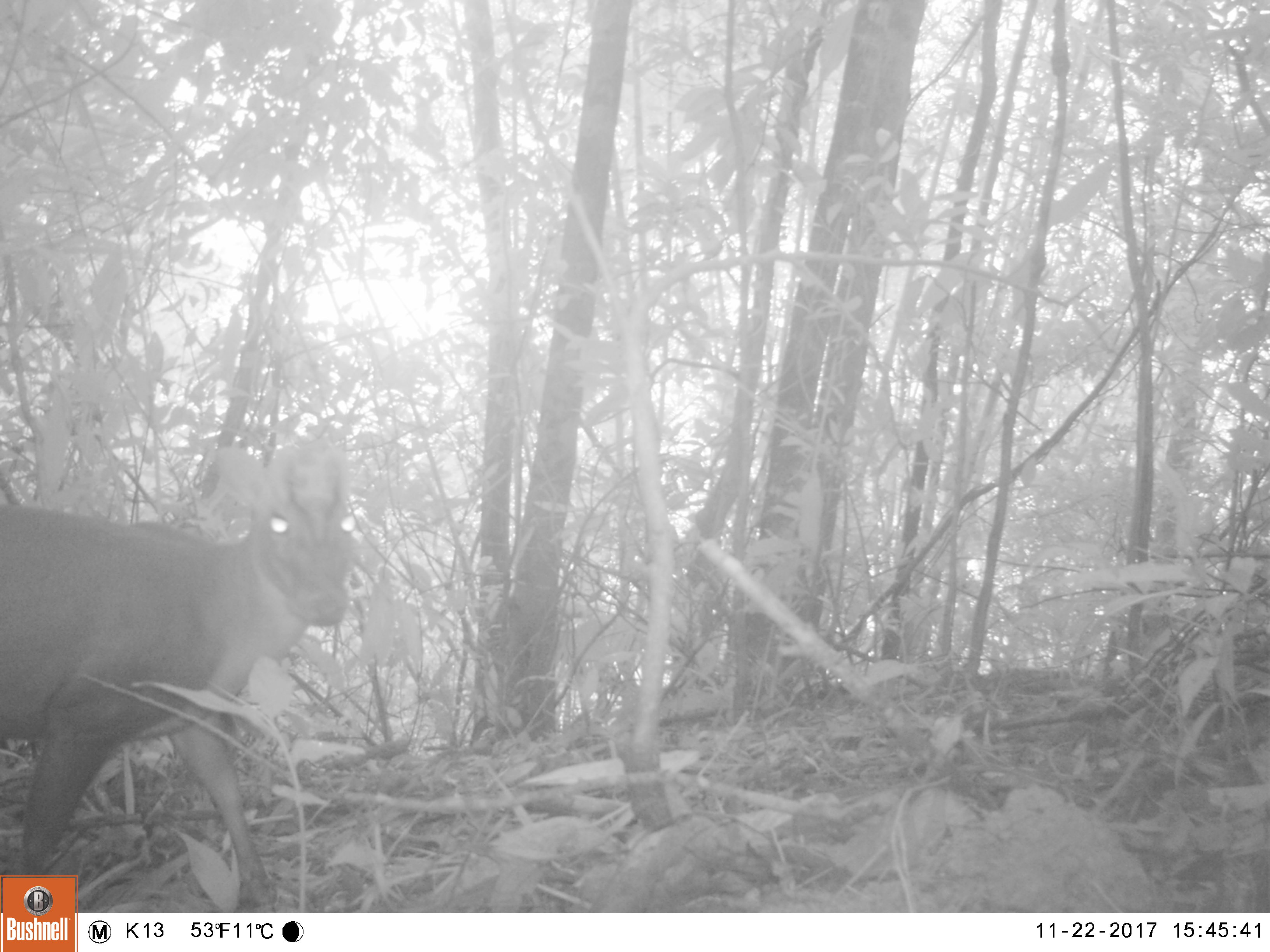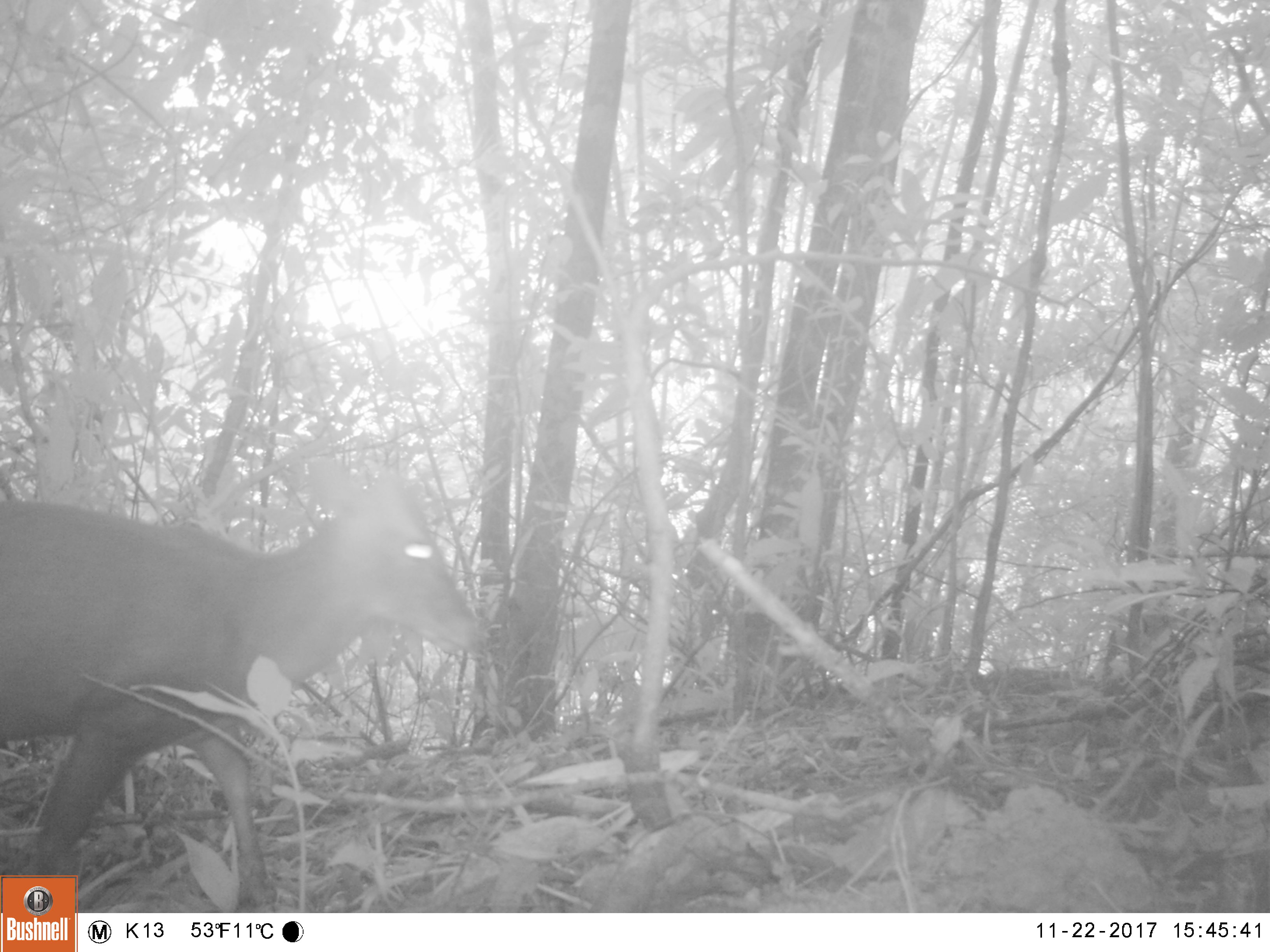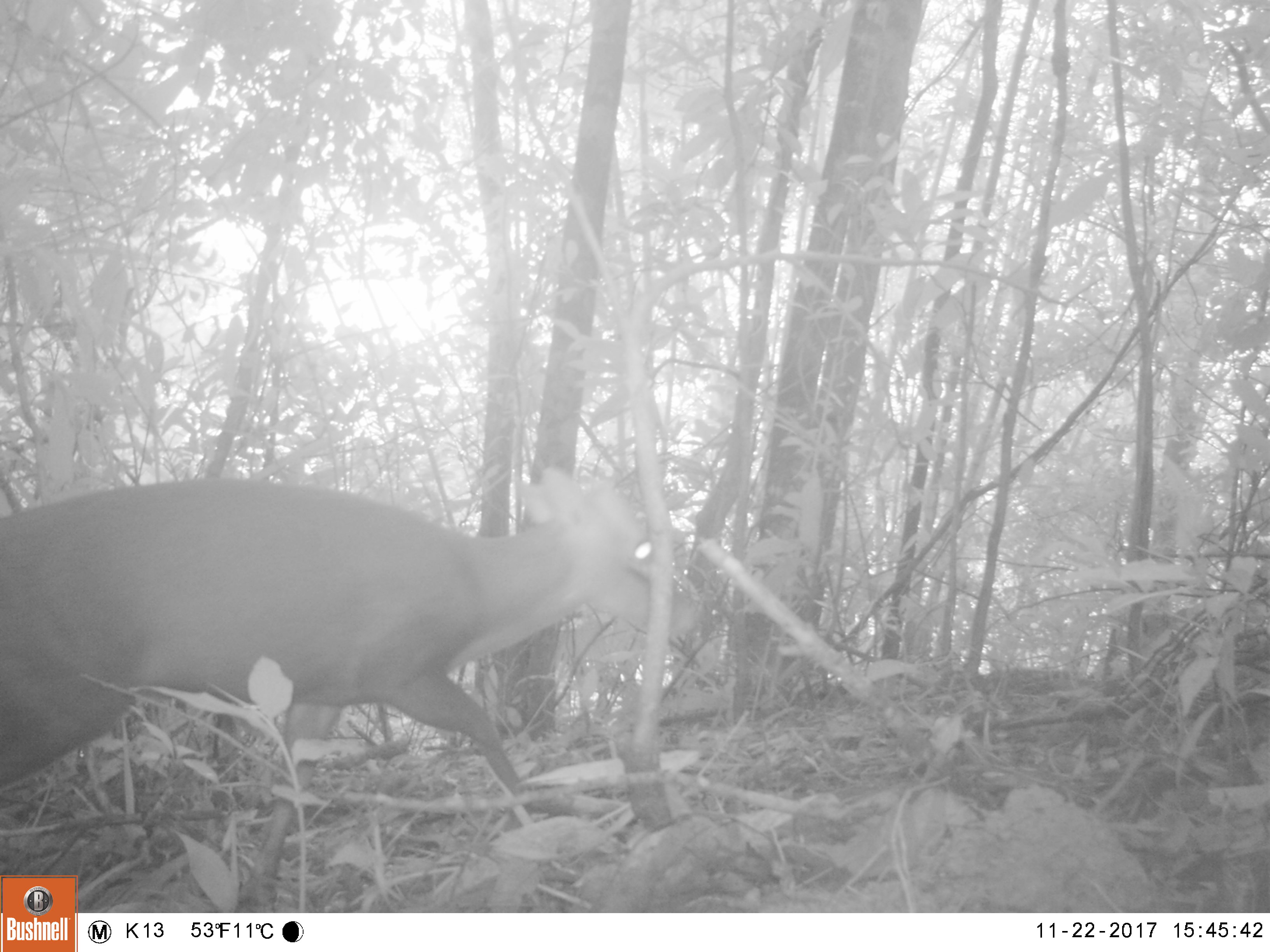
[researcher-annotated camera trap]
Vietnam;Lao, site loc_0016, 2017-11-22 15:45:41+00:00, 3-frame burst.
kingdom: Animalia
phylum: Chordata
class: Mammalia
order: Artiodactyla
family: Cervidae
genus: Muntiacus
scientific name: Muntiacus rooseveltorum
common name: roosevelt's muntjac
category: roosevelts muntjac group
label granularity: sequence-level